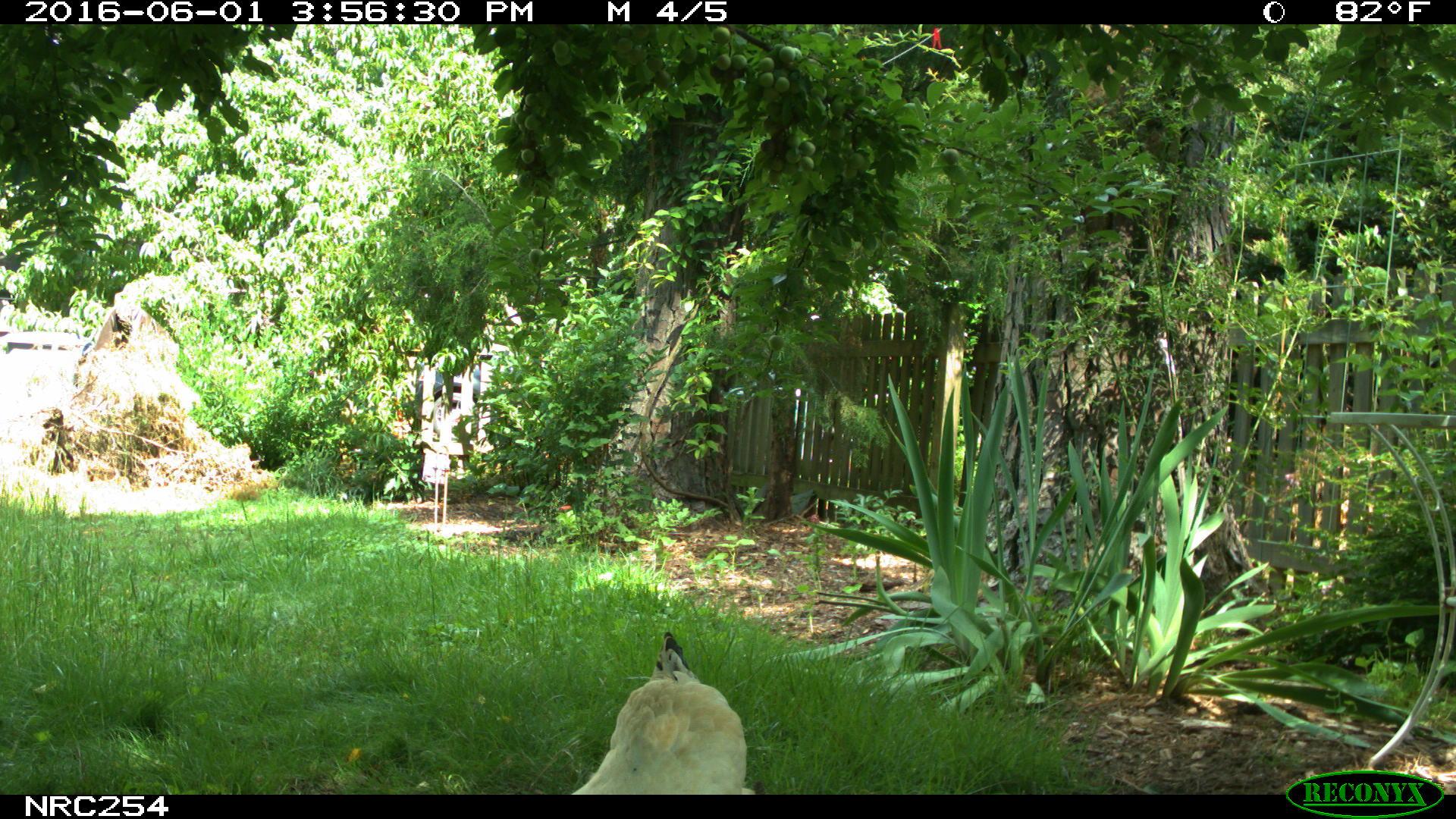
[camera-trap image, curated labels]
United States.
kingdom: Animalia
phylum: Chordata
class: Aves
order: Galliformes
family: Phasianidae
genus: Gallus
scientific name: Gallus gallus domesticus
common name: domestic chicken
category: Chicken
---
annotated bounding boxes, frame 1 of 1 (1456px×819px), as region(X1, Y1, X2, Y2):
Chicken: region(559, 628, 774, 800)